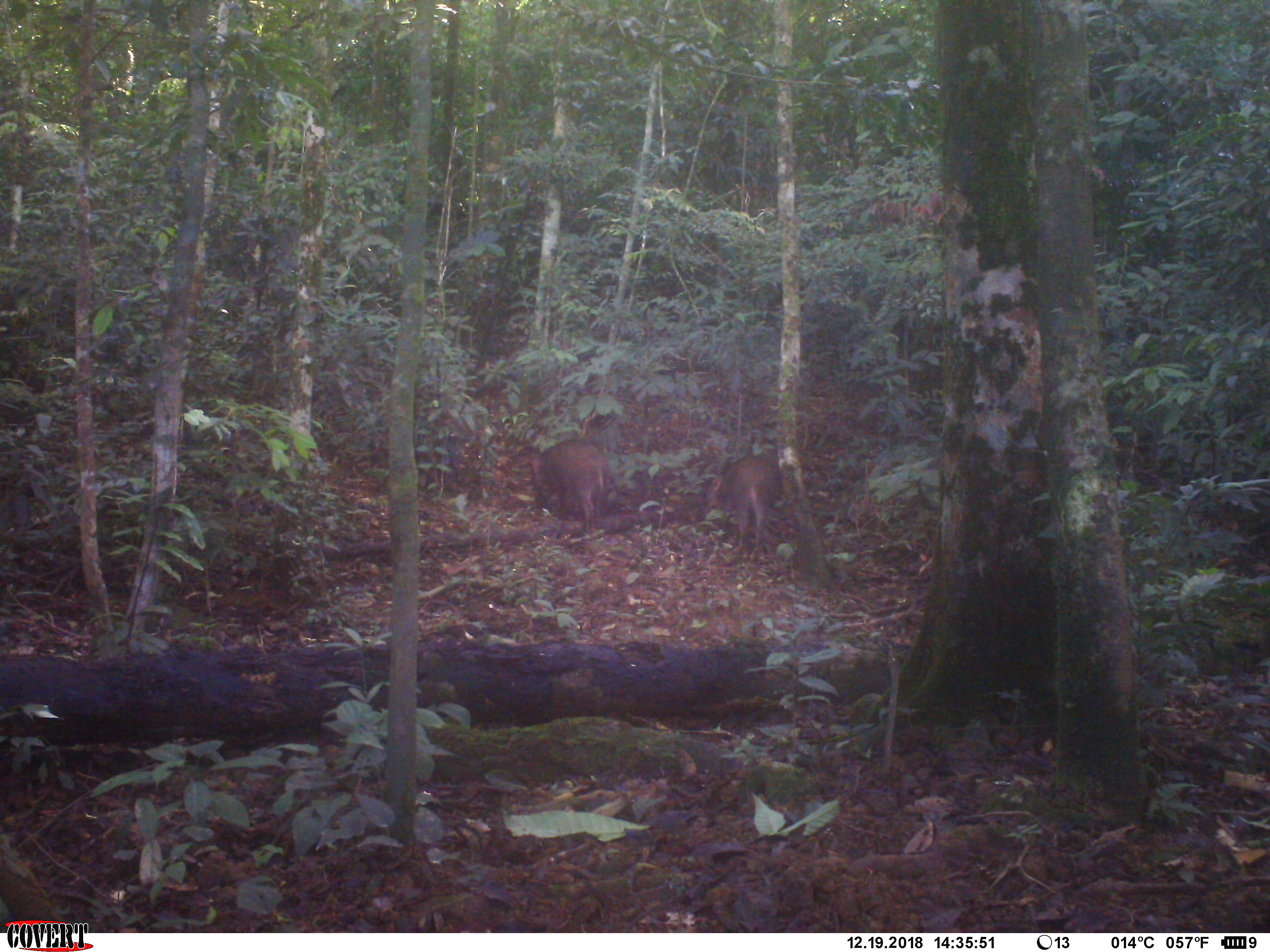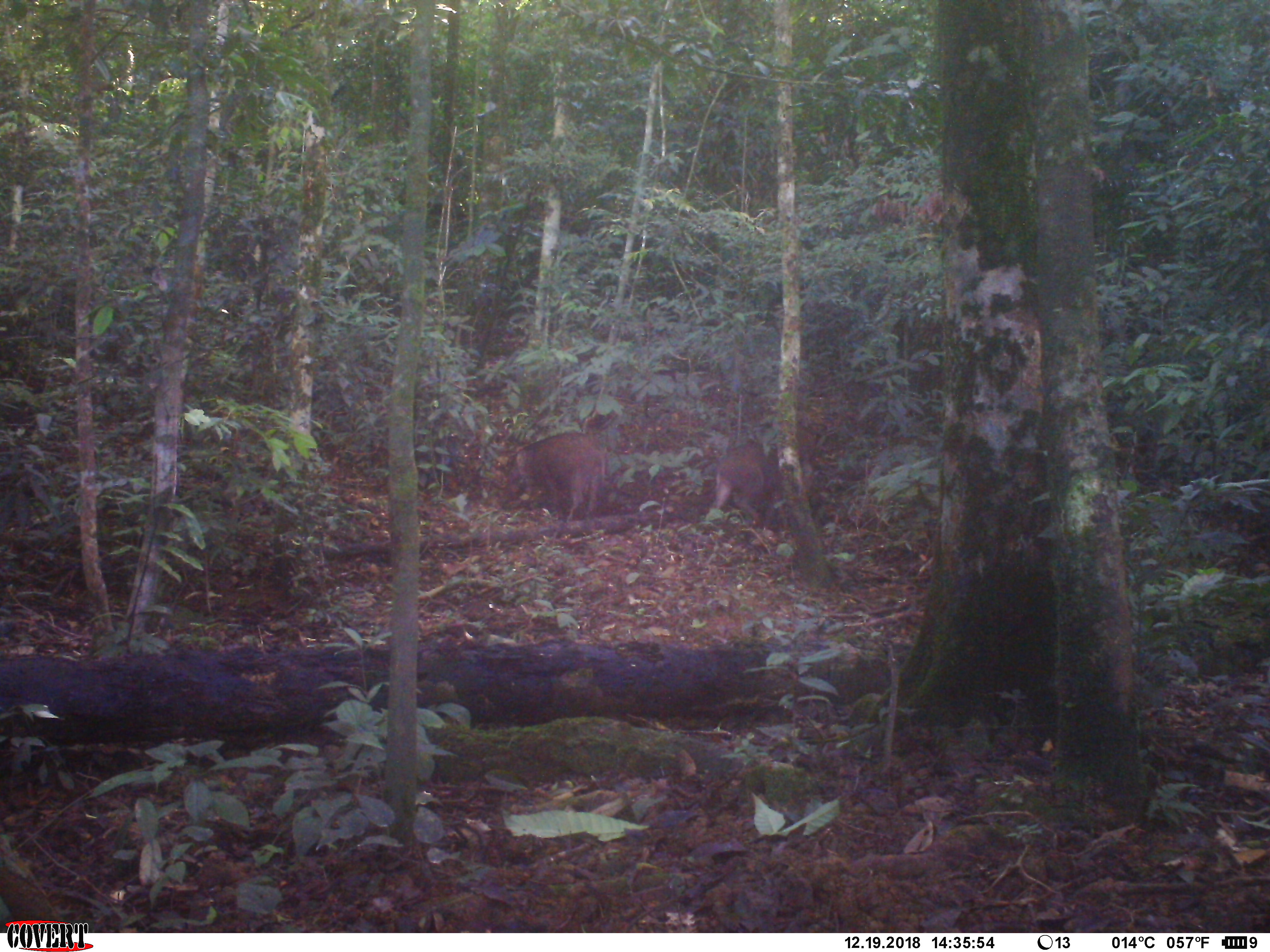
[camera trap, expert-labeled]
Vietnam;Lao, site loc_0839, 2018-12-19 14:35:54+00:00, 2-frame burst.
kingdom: Animalia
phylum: Chordata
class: Mammalia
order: Artiodactyla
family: Suidae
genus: Sus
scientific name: Sus scrofa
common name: eurasian wild pig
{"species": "eurasian wild pig (Sus scrofa)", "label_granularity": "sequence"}